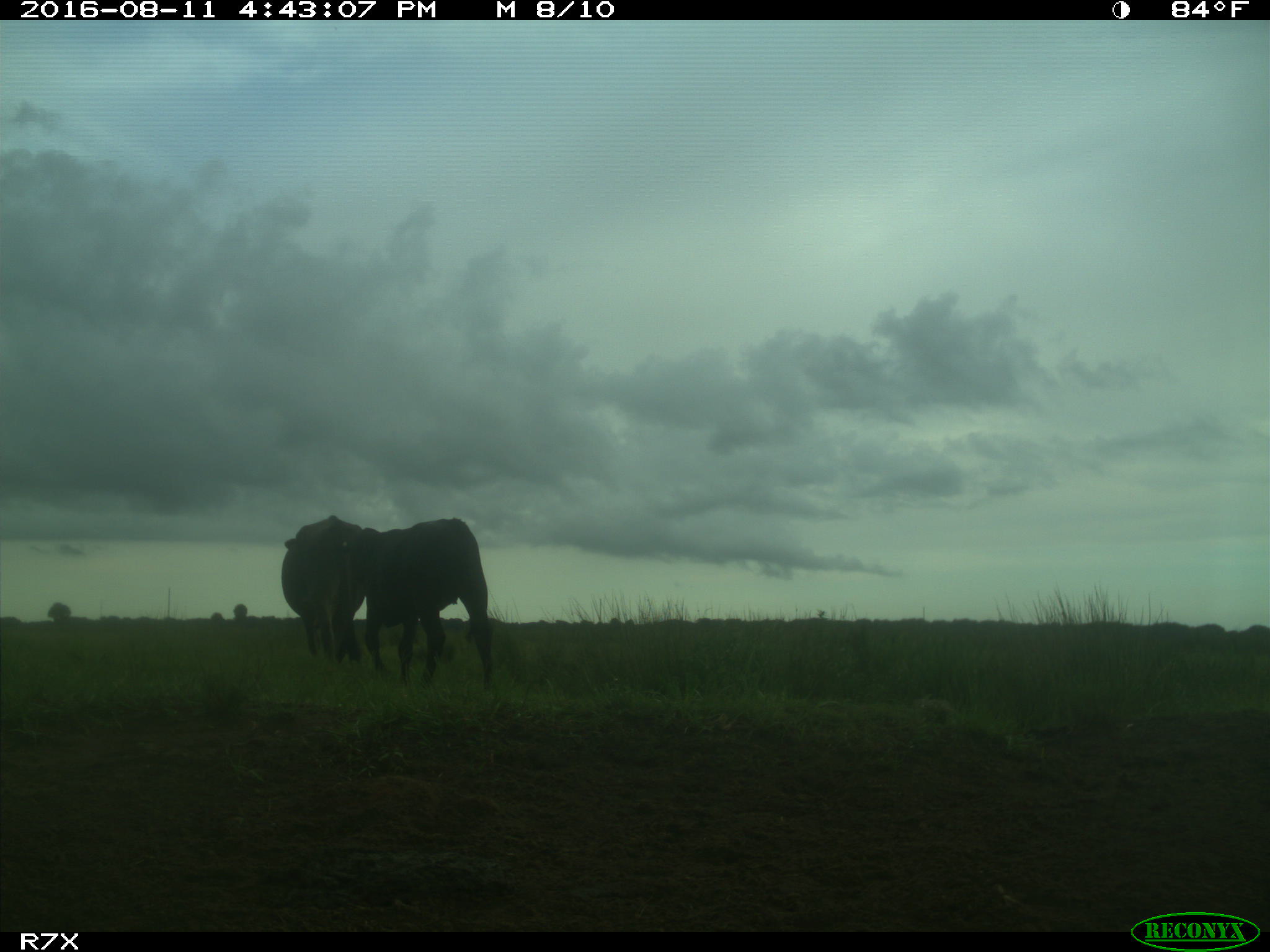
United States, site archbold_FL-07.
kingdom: Animalia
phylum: Chordata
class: Mammalia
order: Artiodactyla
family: Bovidae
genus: Bos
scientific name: Bos taurus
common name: domestic cow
Bos taurus (domestic cow).